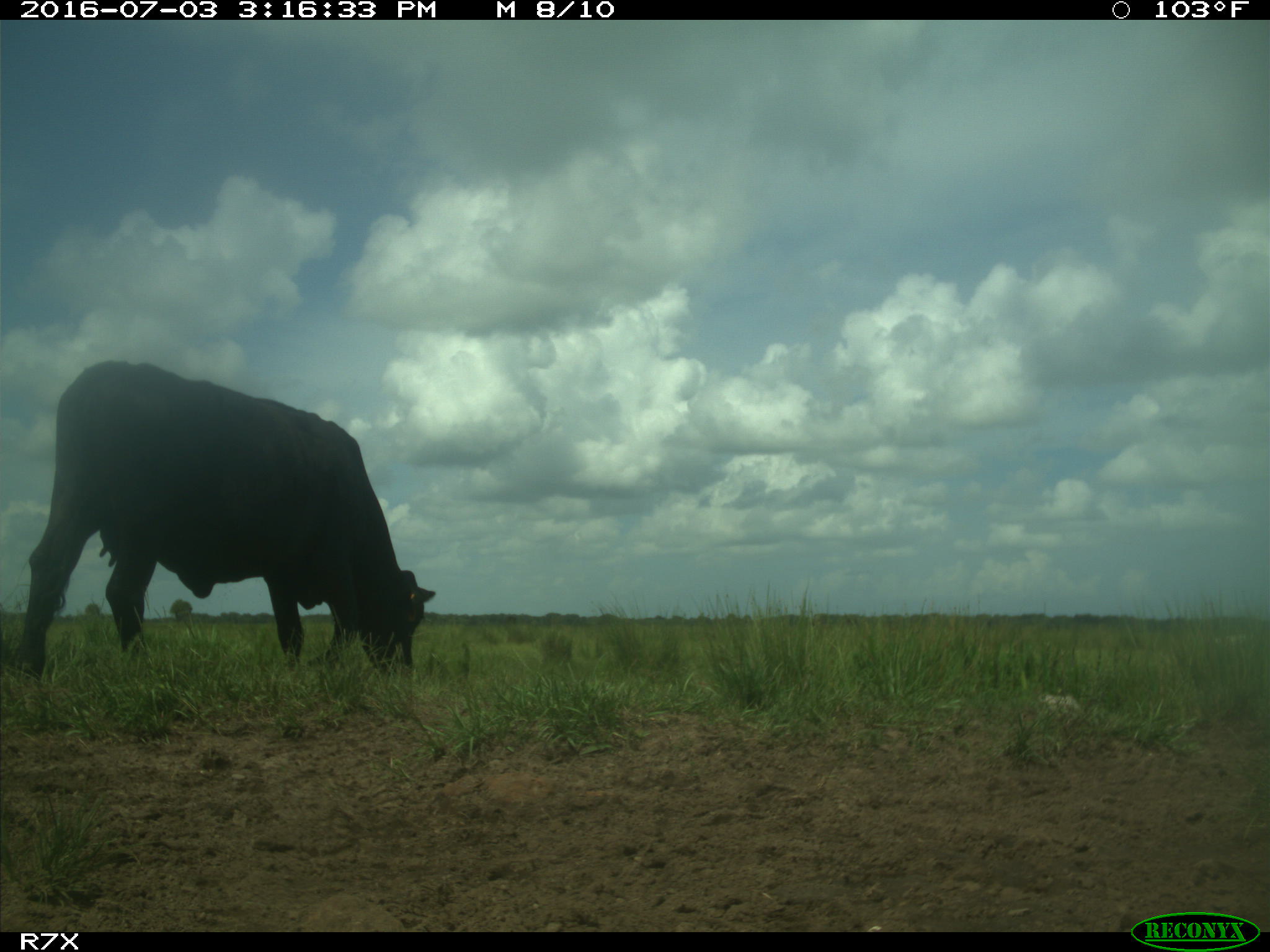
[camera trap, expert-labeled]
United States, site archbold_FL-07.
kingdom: Animalia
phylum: Chordata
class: Mammalia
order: Artiodactyla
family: Bovidae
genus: Bos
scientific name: Bos taurus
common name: domestic cow